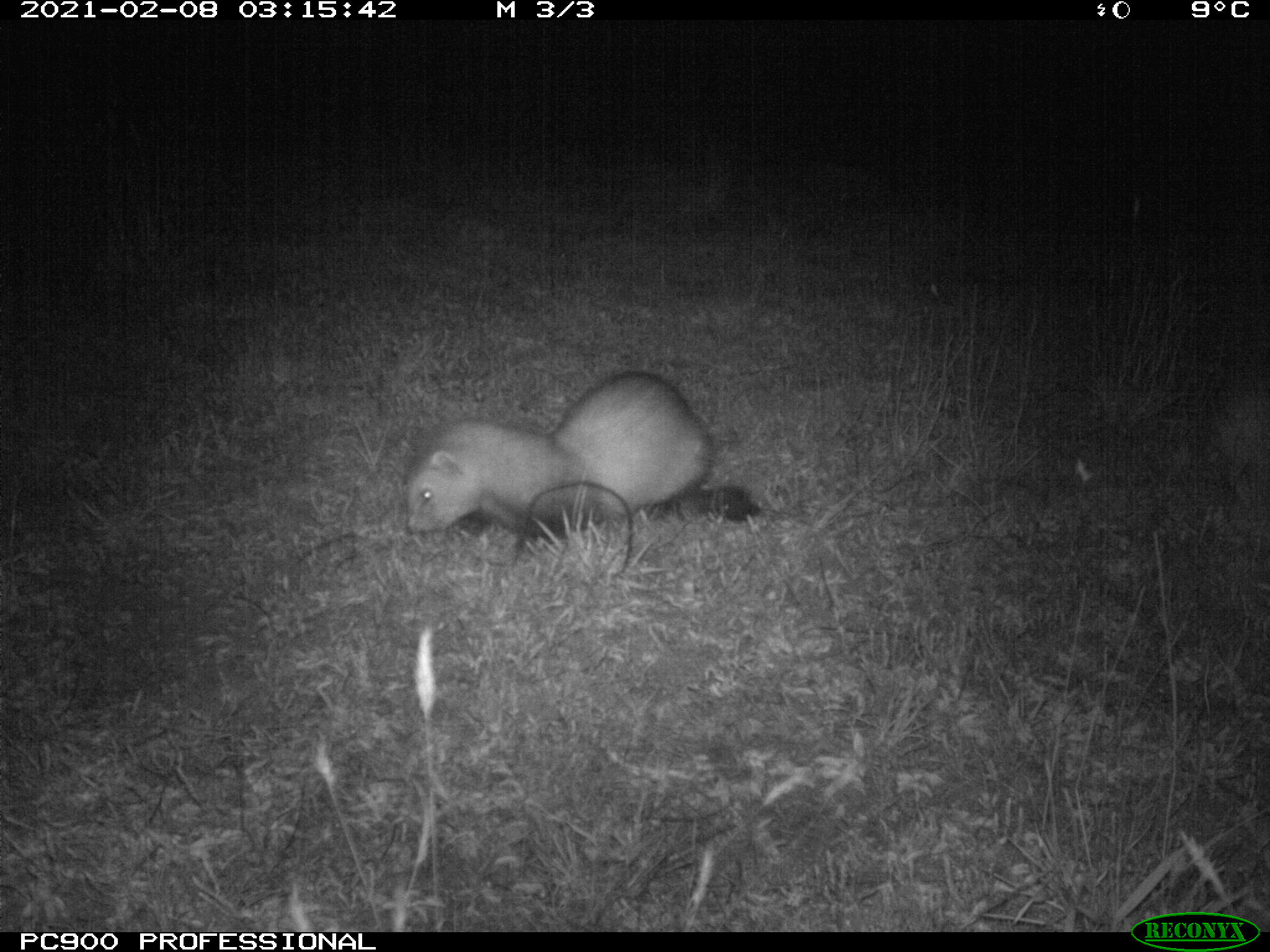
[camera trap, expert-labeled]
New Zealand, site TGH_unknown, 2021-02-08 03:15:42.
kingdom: Animalia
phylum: Chordata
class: Mammalia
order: Carnivora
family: Mustelidae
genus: Mustela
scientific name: Mustela furo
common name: ferret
Ferret (Mustela furo).